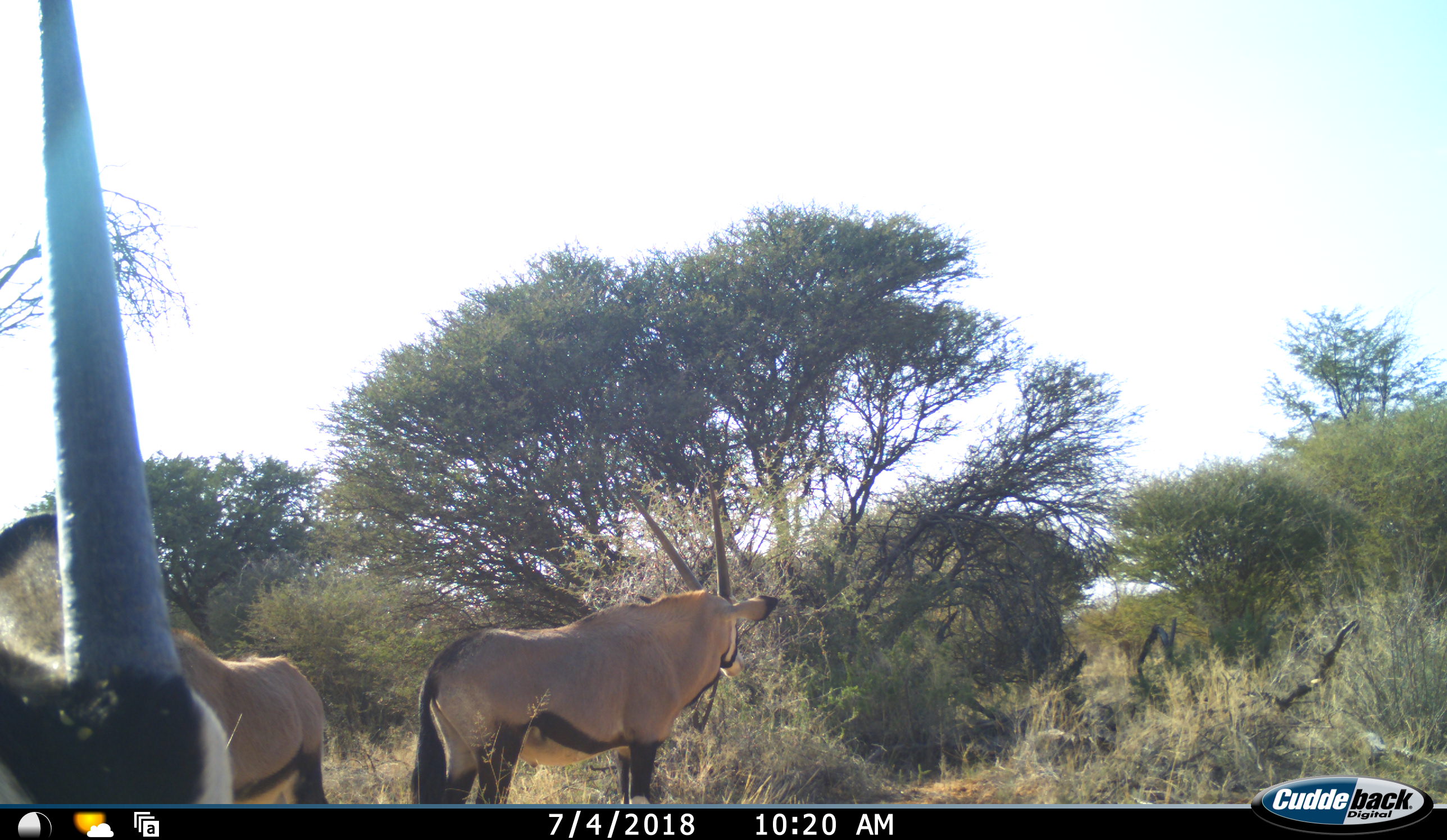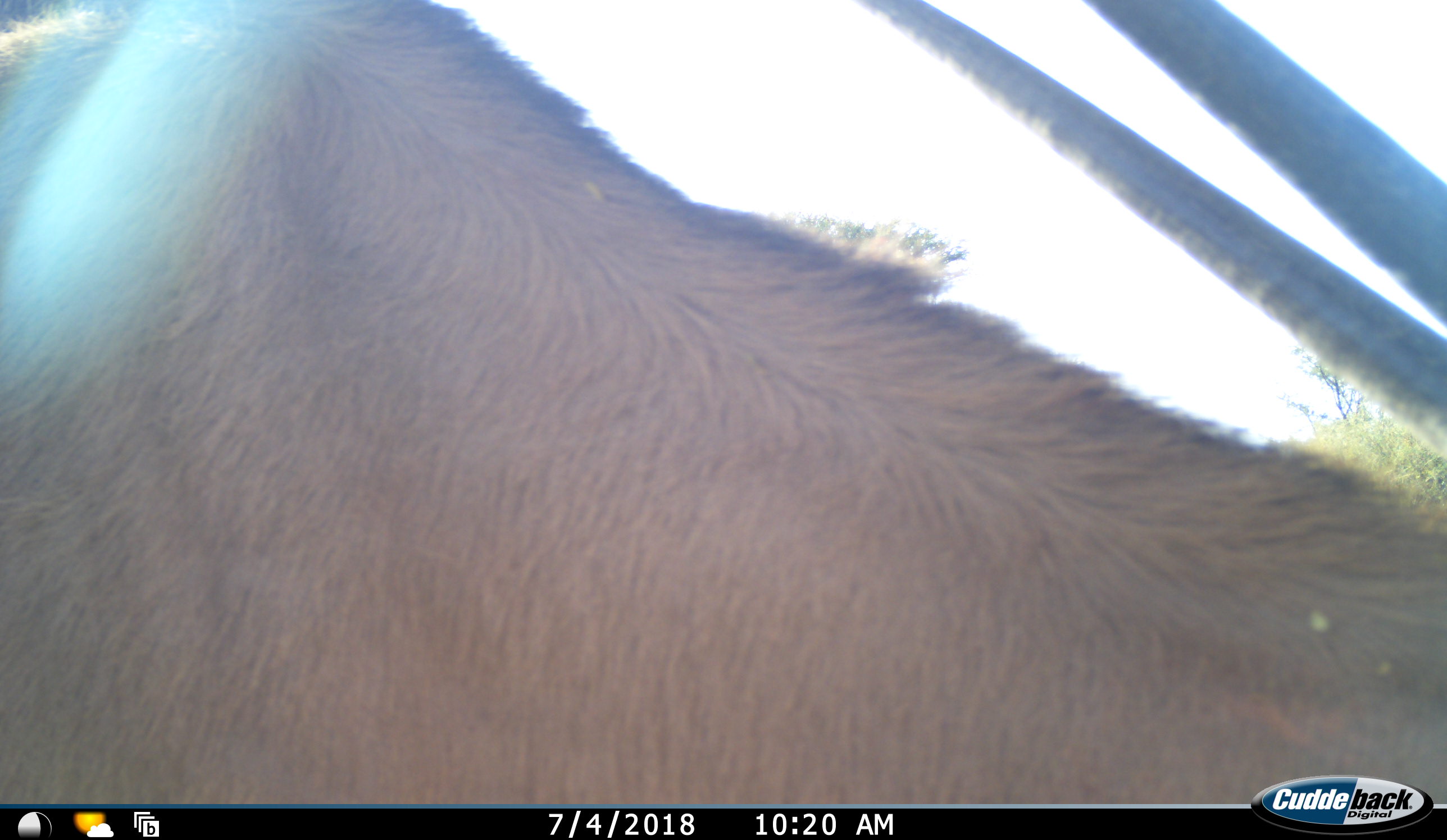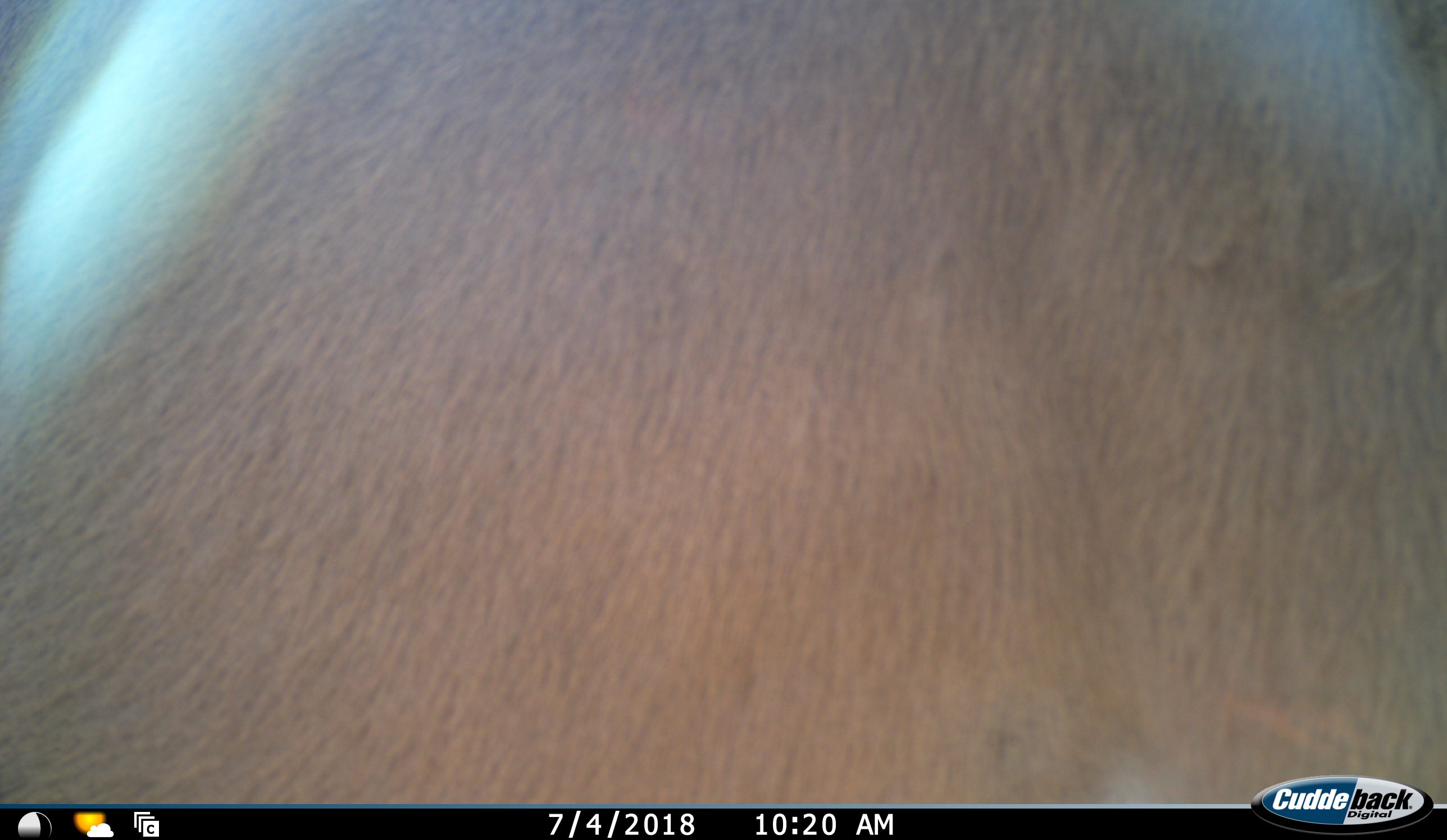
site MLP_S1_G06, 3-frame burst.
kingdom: Animalia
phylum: Chordata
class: Mammalia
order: Artiodactyla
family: Bovidae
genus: Oryx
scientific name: Oryx gazella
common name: gemsbok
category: oryx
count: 2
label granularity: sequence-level